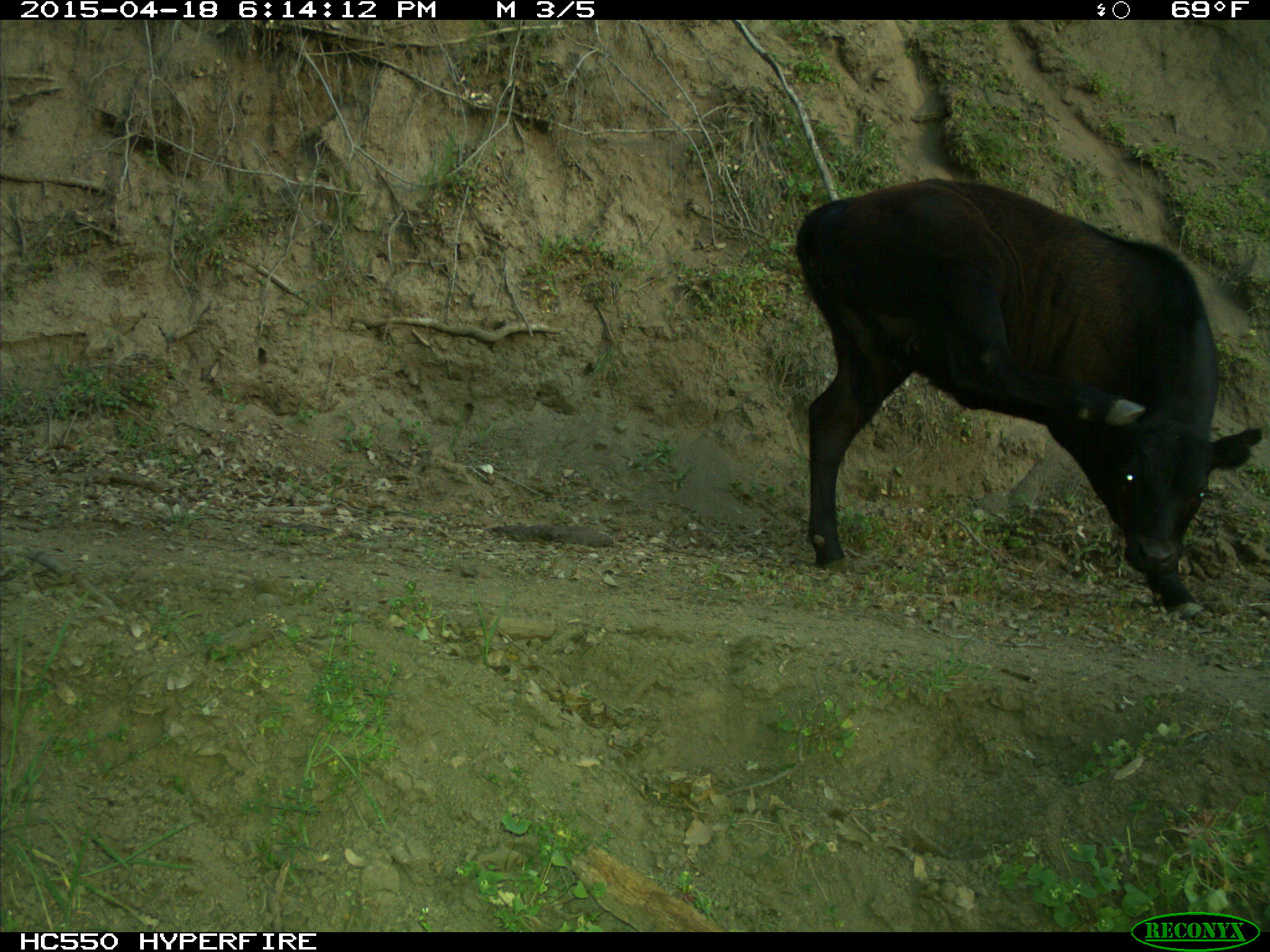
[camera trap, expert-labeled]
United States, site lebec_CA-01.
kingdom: Animalia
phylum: Chordata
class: Mammalia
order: Artiodactyla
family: Bovidae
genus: Bos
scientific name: Bos taurus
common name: domestic cow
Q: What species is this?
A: Bos taurus (domestic cow).